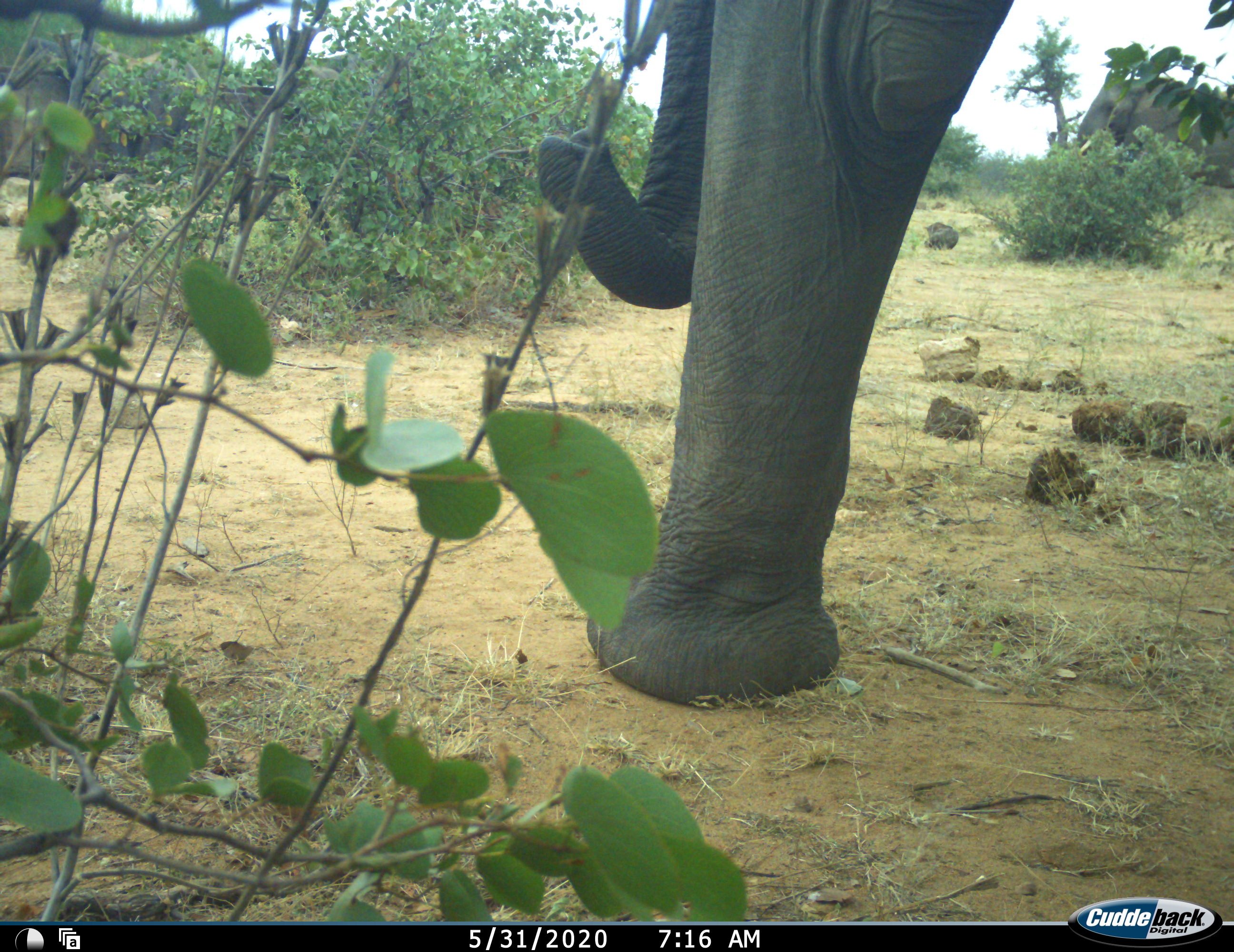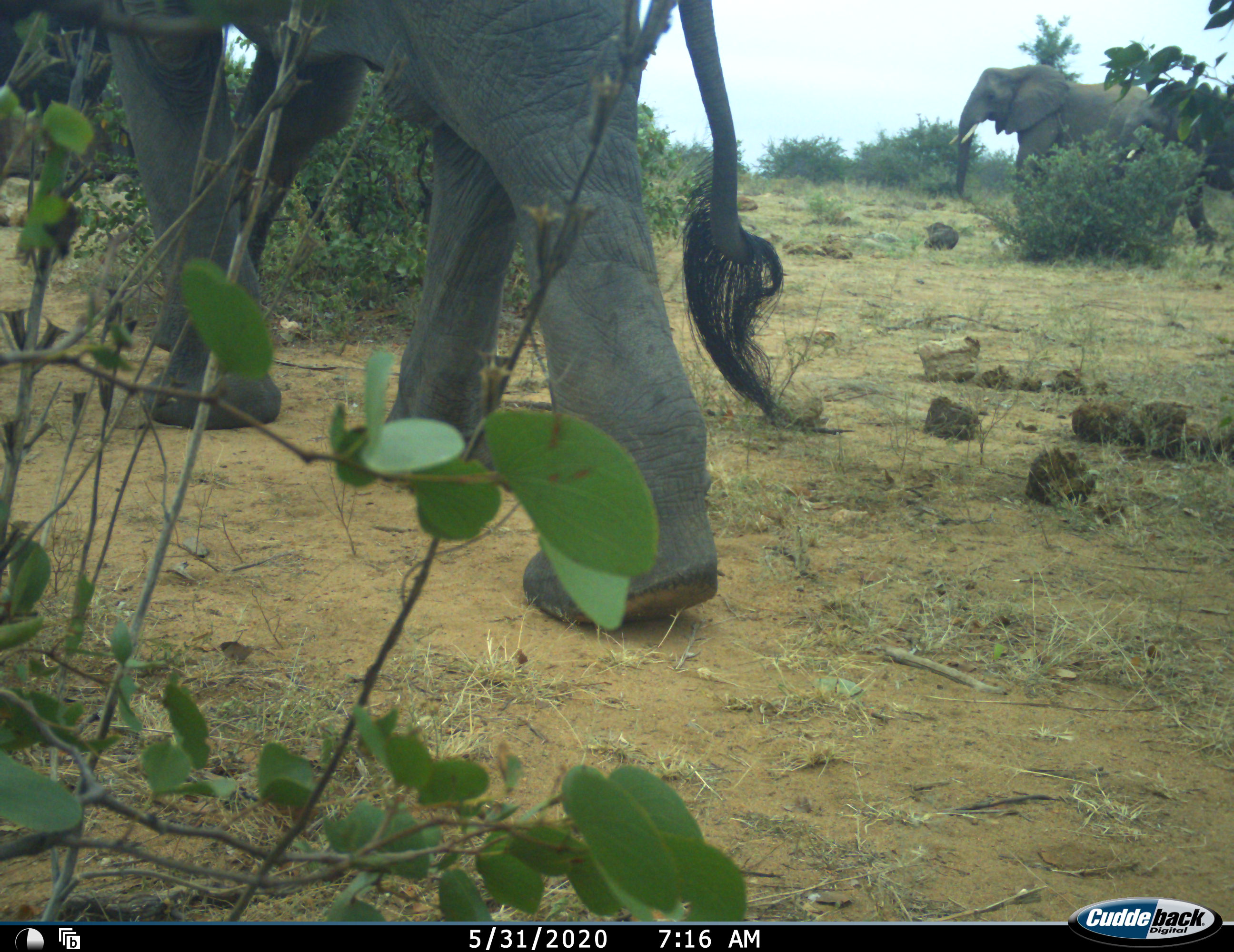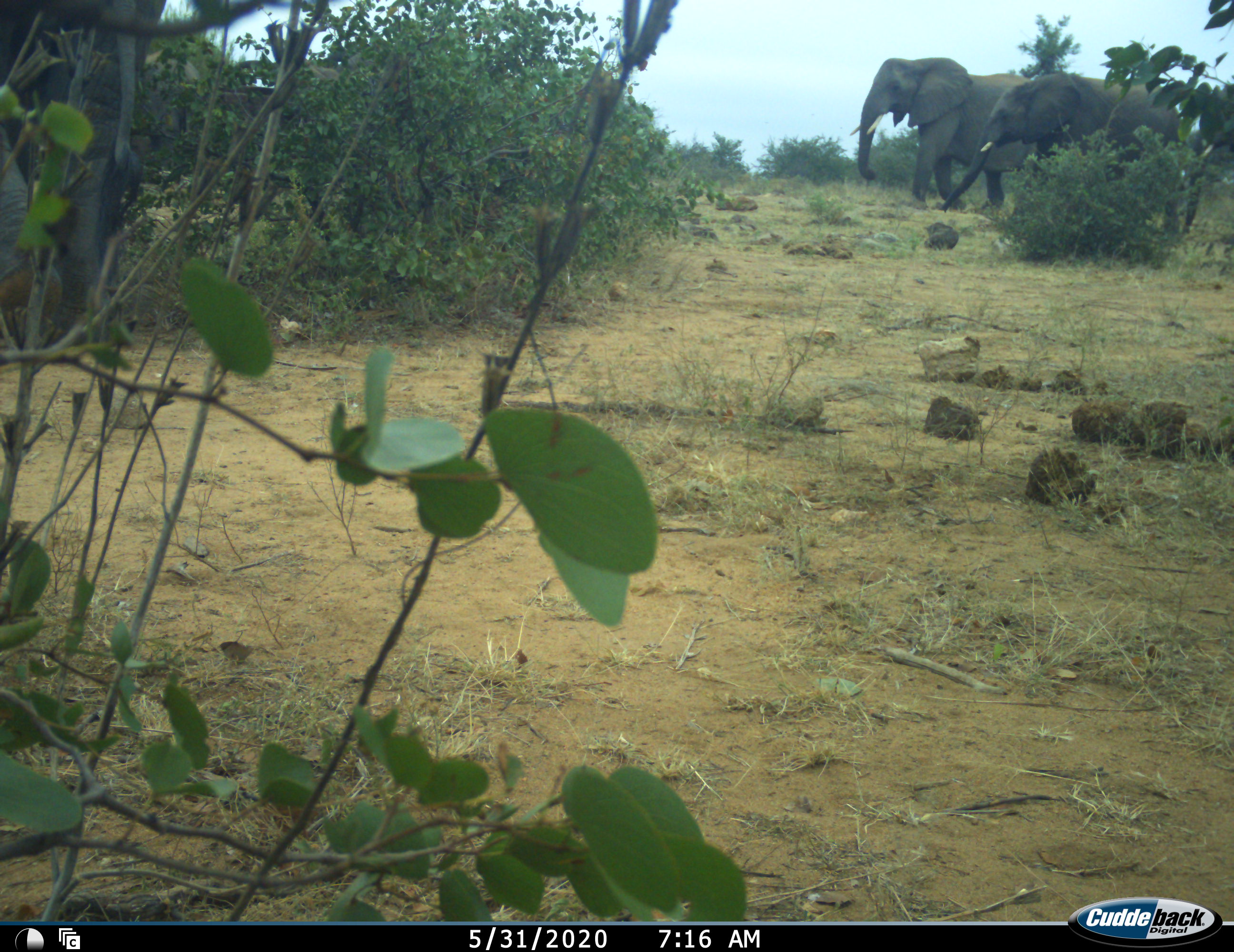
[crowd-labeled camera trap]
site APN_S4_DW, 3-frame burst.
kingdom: Animalia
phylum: Chordata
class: Mammalia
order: Proboscidea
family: Elephantidae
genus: Loxodonta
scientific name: Loxodonta africana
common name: african bush elephant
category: elephant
Elephant (african bush elephant) (Loxodonta africana), count 3. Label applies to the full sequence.